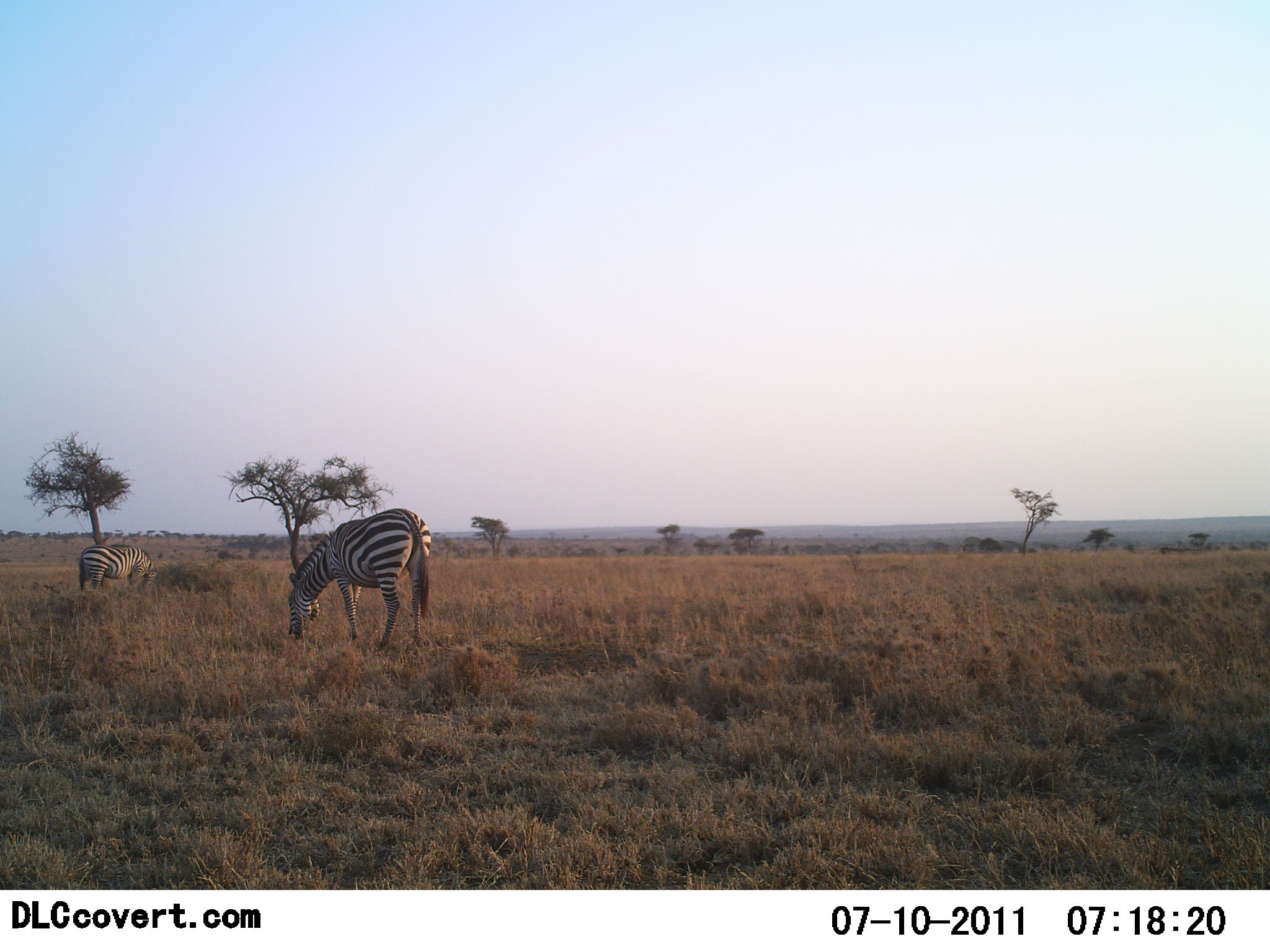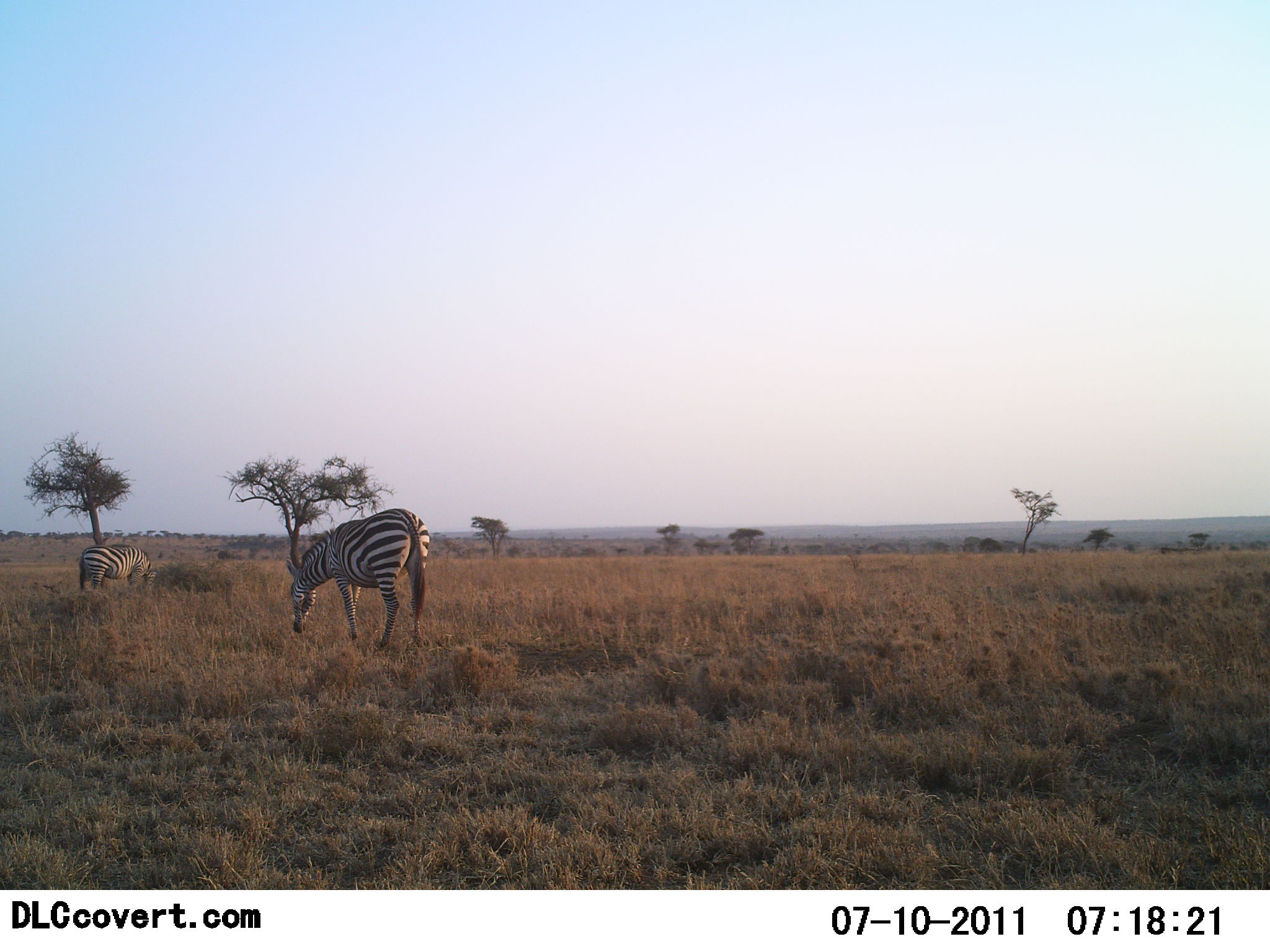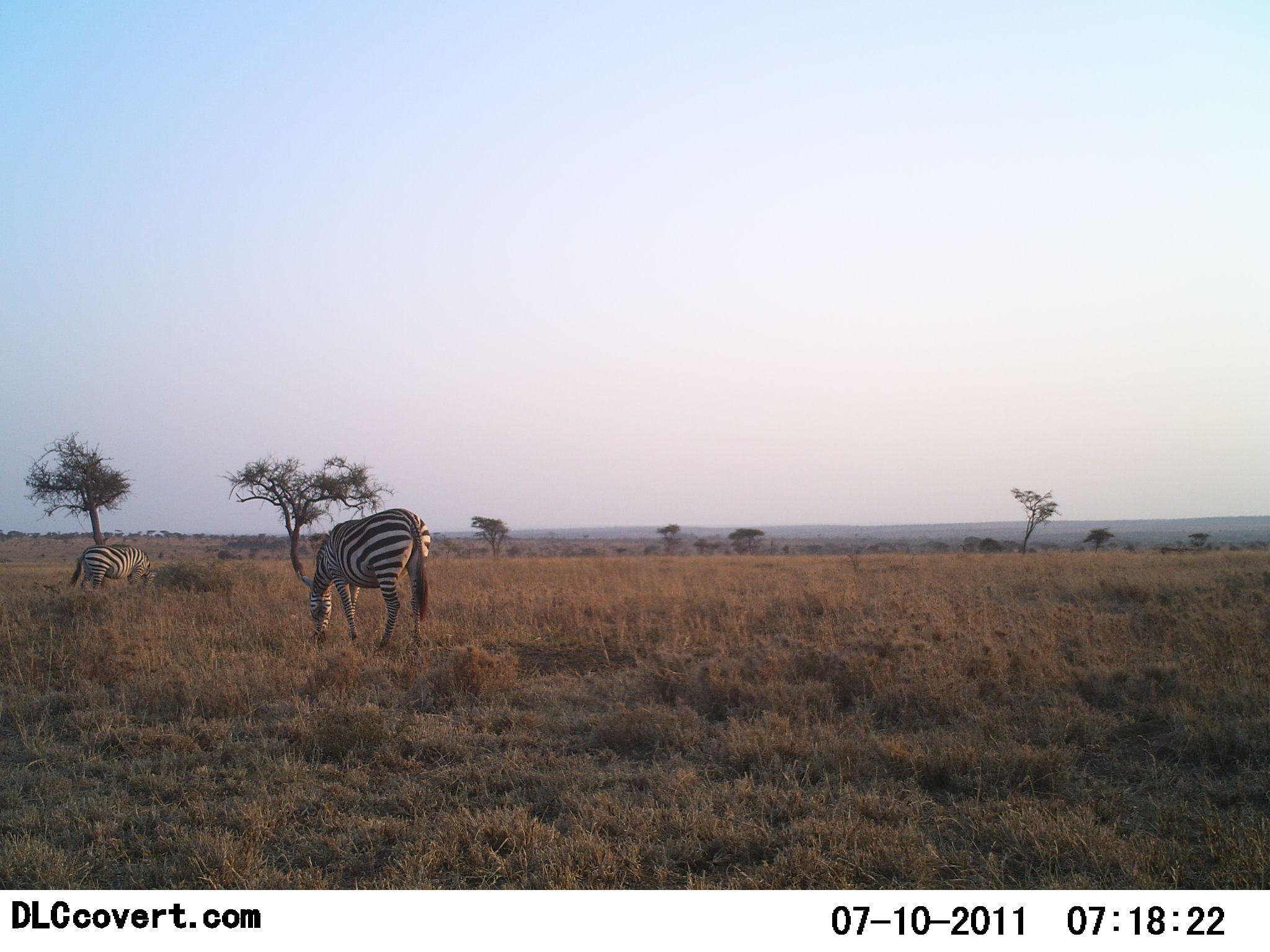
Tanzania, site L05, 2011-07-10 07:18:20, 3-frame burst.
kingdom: Animalia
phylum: Chordata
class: Mammalia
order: Perissodactyla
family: Equidae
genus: Equus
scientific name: Equus quagga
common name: plains zebra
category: zebra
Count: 2.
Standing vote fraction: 8%.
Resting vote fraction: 0%.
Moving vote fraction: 0%.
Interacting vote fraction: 0%.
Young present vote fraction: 0%.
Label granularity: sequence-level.